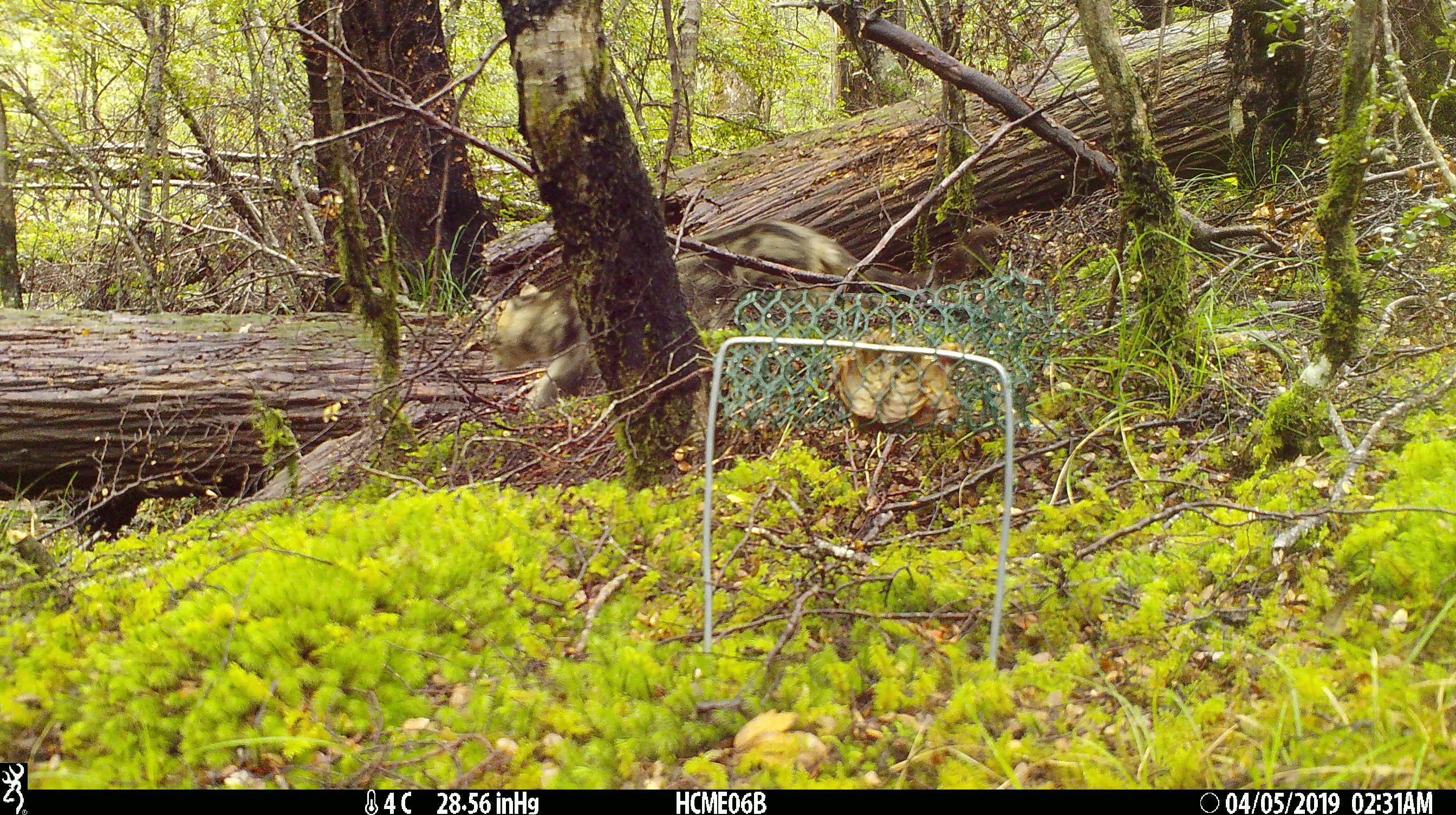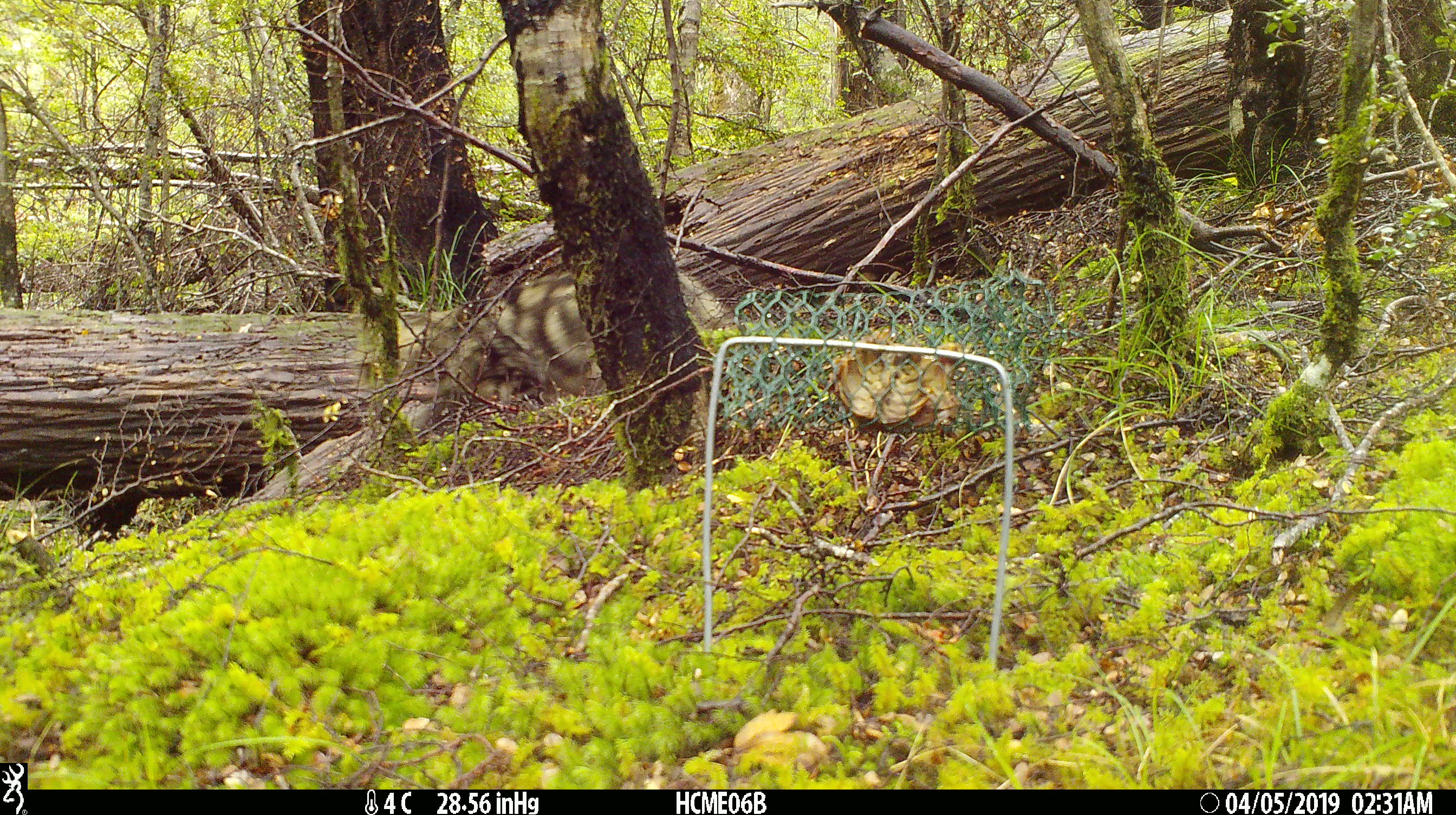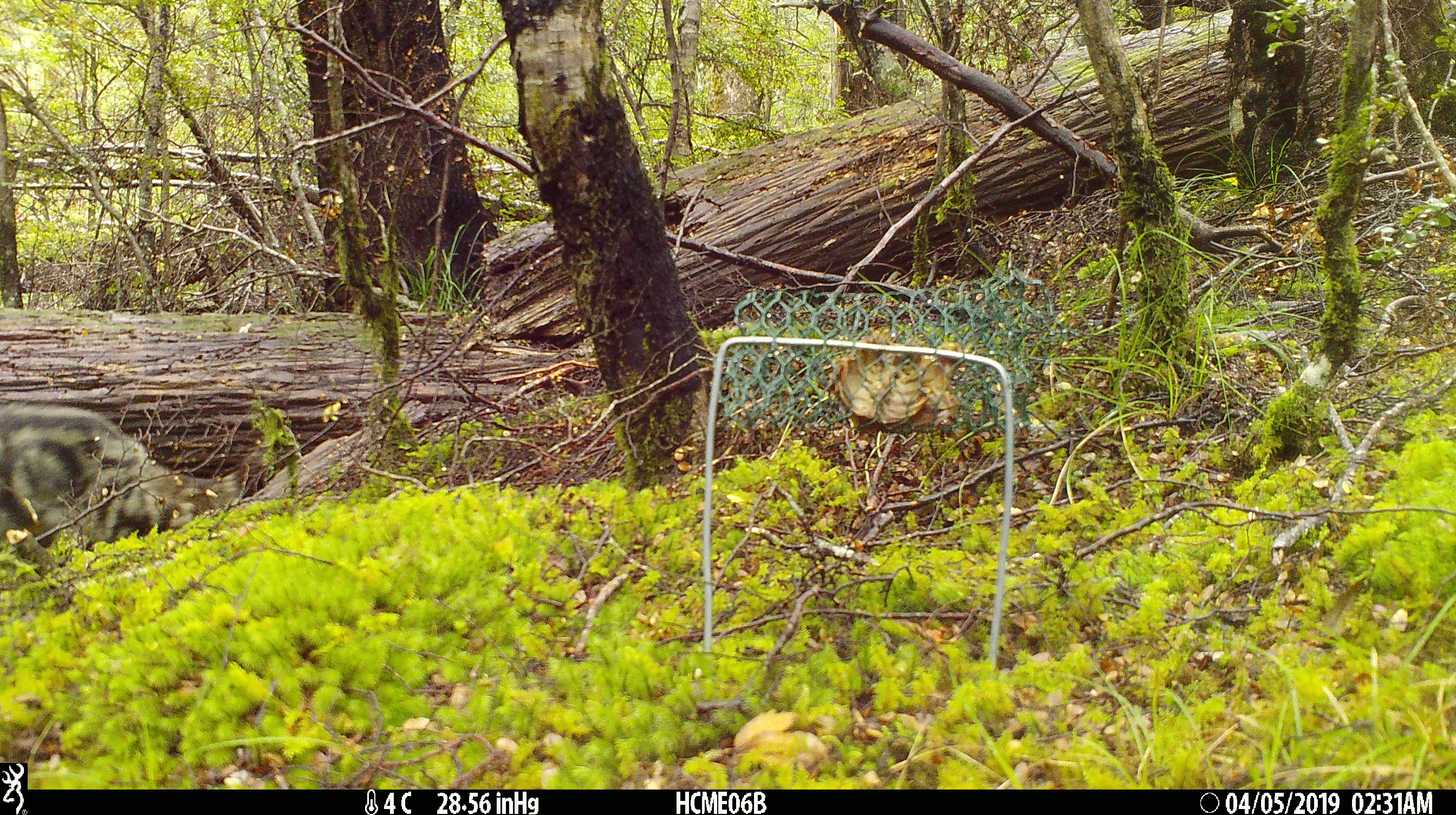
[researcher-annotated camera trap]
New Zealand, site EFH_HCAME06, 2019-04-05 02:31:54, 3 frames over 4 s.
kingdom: Animalia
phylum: Chordata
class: Mammalia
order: Carnivora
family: Felidae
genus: Felis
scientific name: Felis catus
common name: domestic cat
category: cat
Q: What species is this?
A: Cat (domestic cat) (Felis catus).